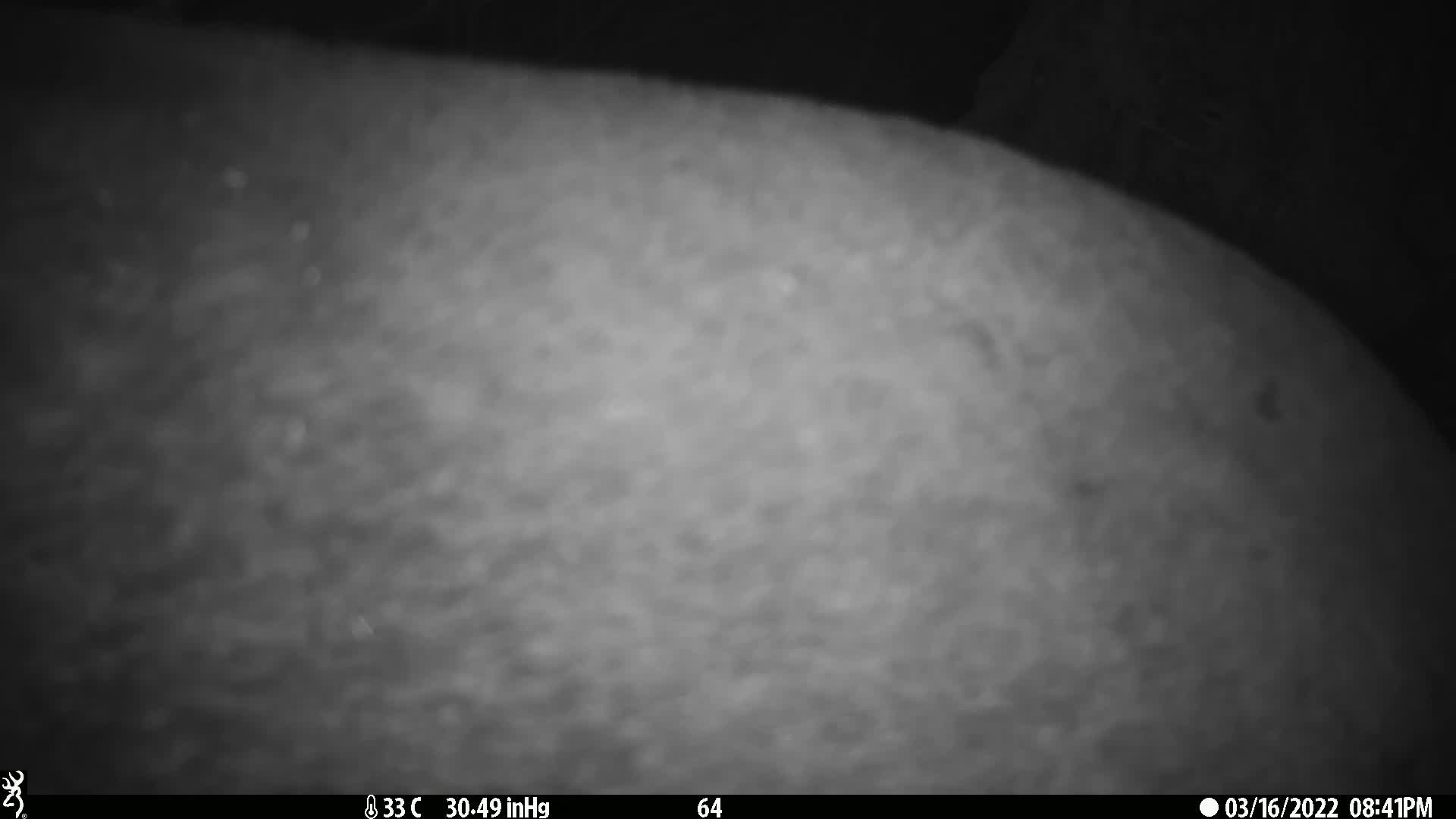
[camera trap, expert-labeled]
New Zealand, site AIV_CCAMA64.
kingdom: Animalia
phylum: Chordata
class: Mammalia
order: Carnivora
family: Otariidae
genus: Phocarctos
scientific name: Phocarctos hookeri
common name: new zealand sea lion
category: sealion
Sealion (new zealand sea lion) (Phocarctos hookeri).